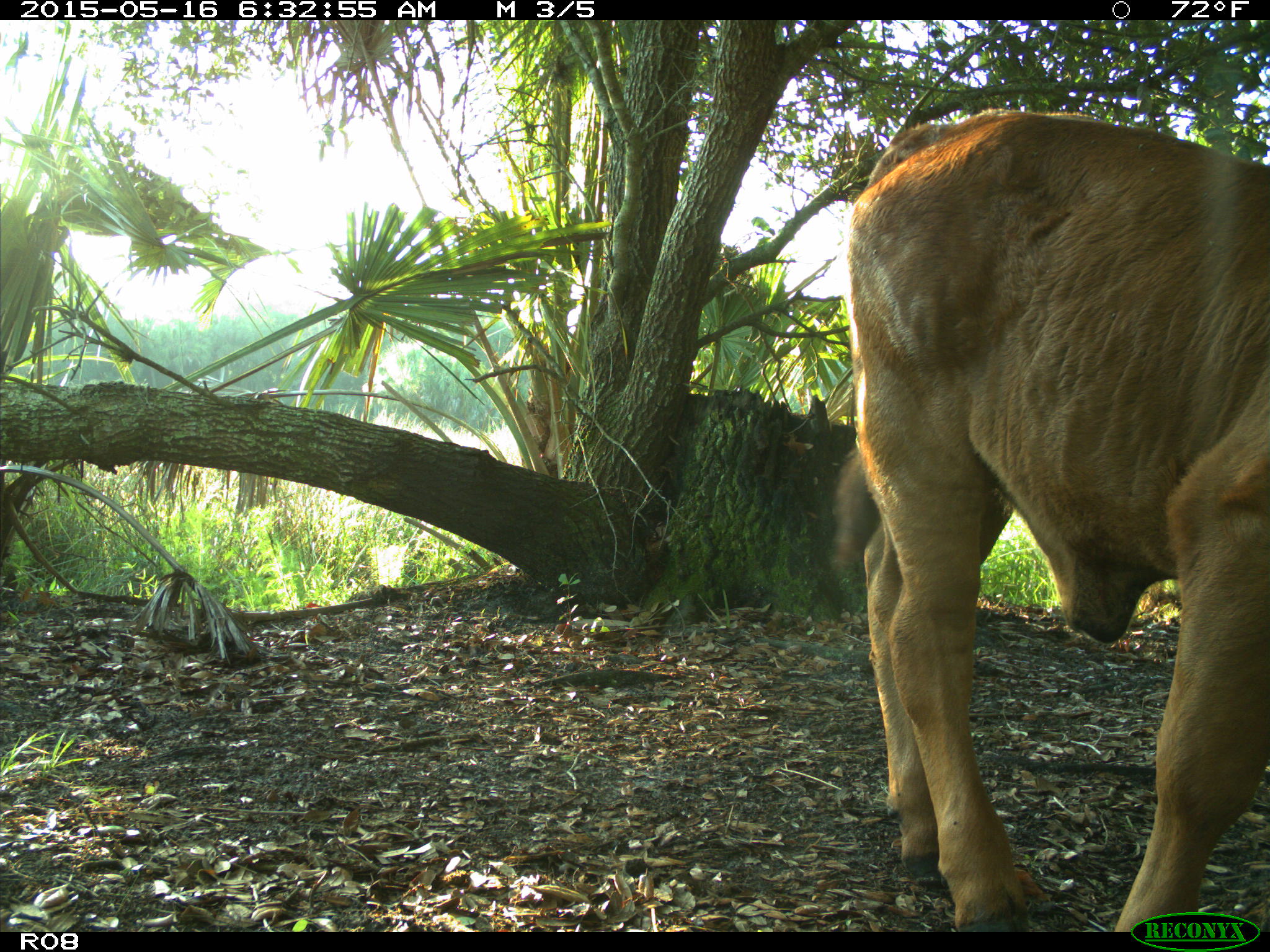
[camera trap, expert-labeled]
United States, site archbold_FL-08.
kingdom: Animalia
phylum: Chordata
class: Mammalia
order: Artiodactyla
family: Bovidae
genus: Bos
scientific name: Bos taurus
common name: domestic cow